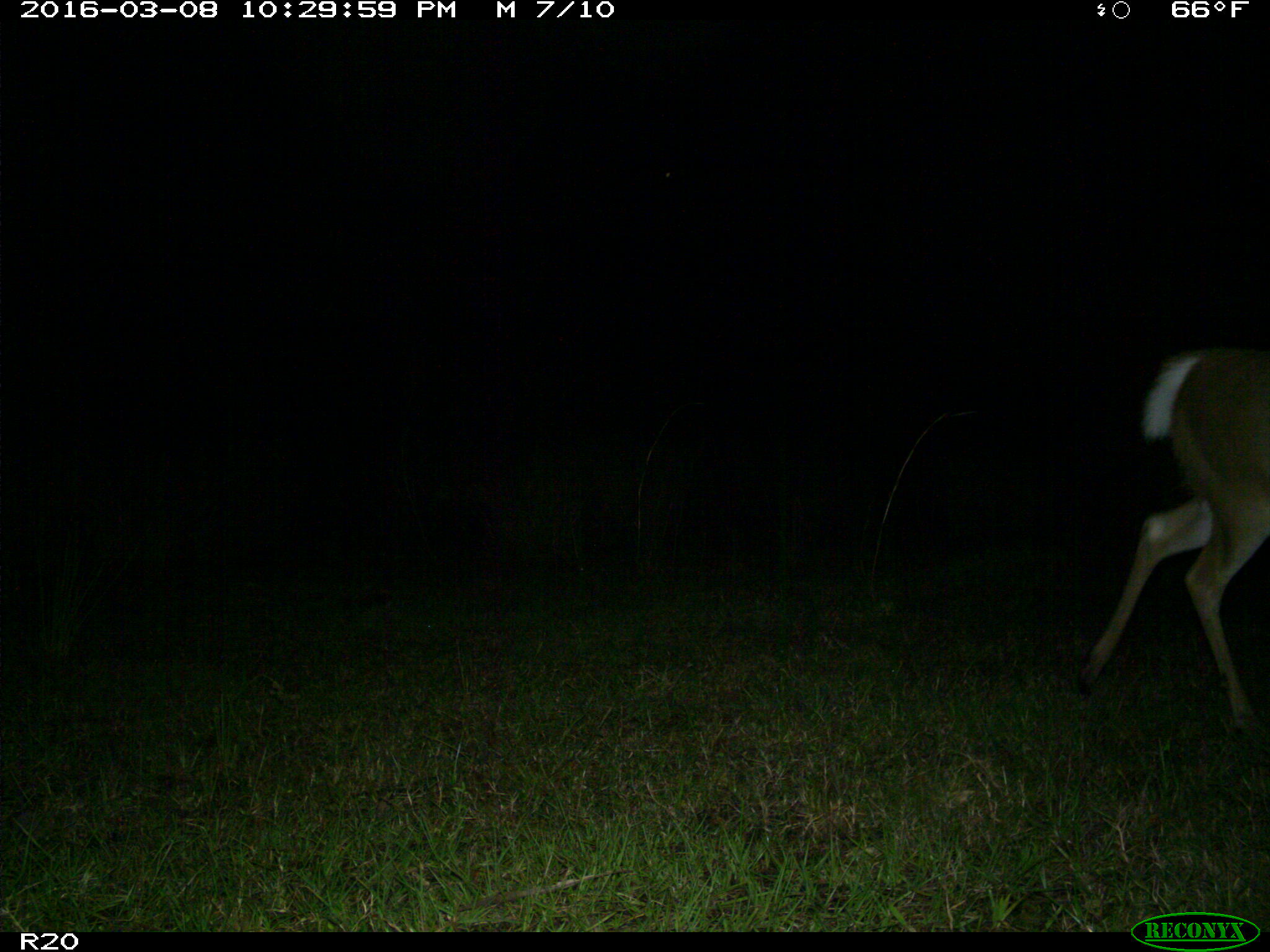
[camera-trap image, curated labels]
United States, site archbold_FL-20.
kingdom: Animalia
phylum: Chordata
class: Mammalia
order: Artiodactyla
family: Cervidae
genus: Odocoileus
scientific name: Odocoileus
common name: deer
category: unidentified deer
Unidentified deer (deer) (Odocoileus).